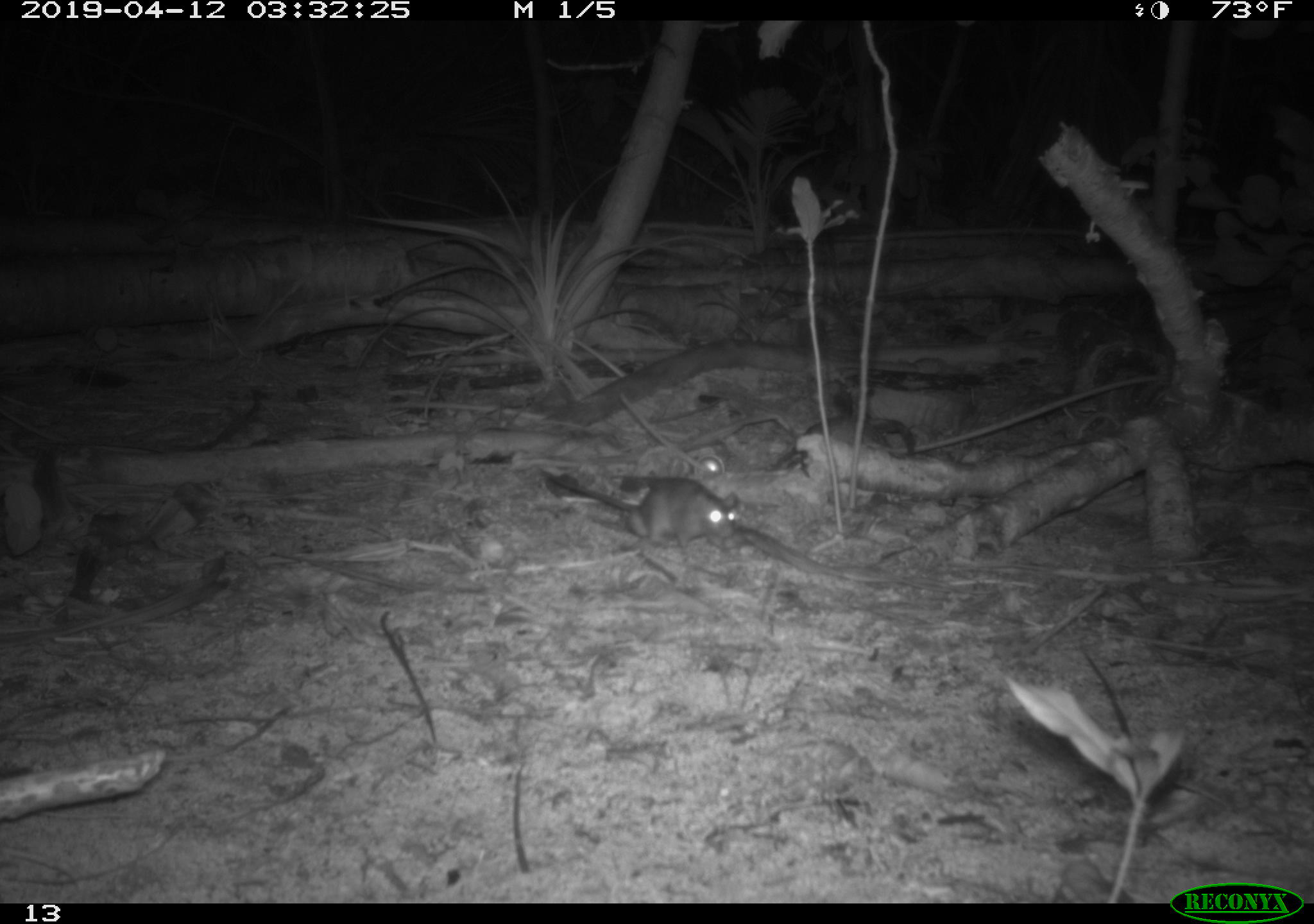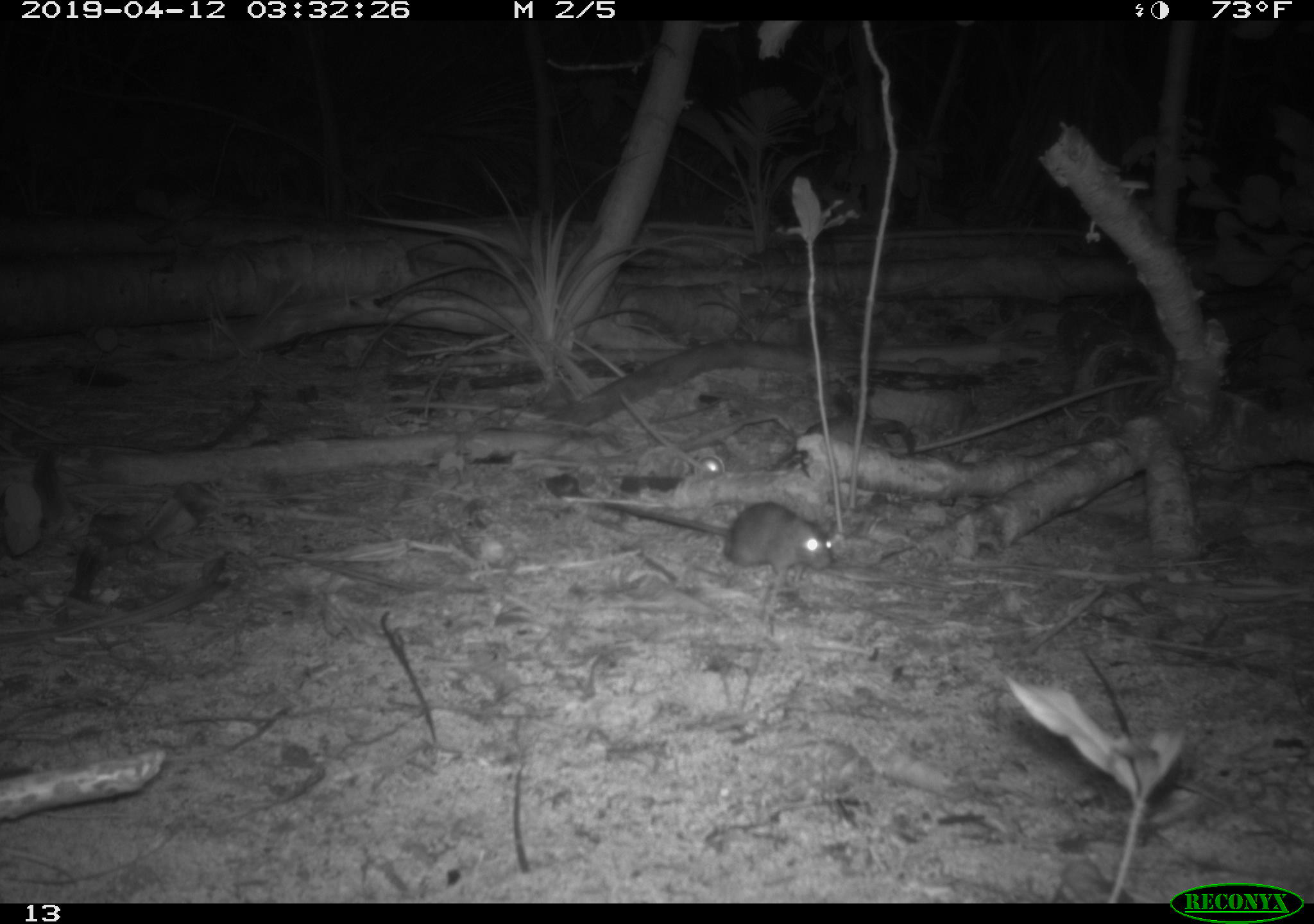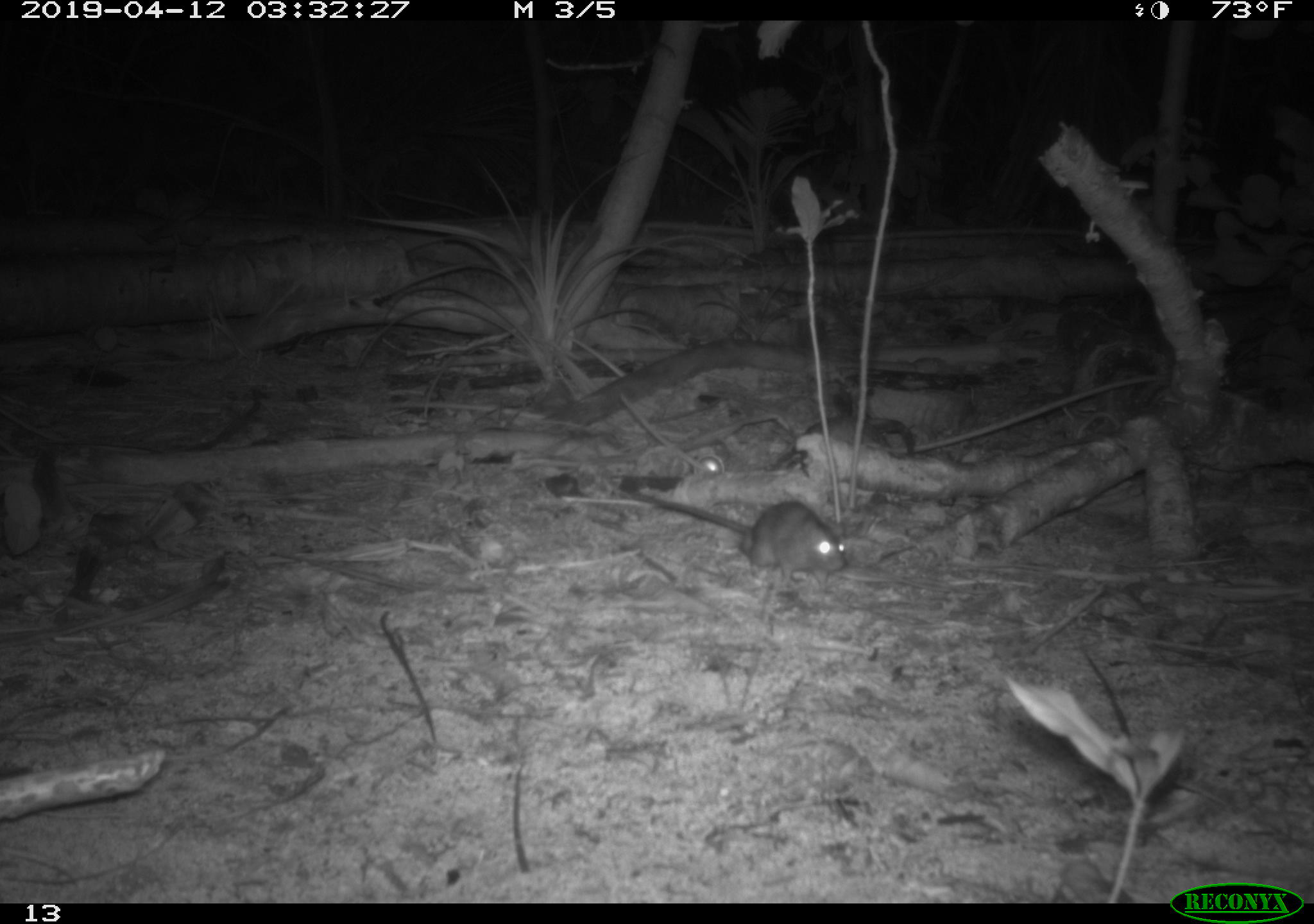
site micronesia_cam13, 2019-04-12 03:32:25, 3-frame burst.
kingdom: Animalia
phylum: Chordata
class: Mammalia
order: Rodentia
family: Muridae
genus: Rattus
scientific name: Rattus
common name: rat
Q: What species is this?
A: Rat (Rattus).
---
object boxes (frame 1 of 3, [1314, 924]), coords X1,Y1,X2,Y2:
rat: 541,470,745,553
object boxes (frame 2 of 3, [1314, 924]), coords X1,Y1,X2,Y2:
rat: 571,495,838,592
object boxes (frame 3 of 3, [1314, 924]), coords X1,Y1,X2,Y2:
rat: 617,485,846,592